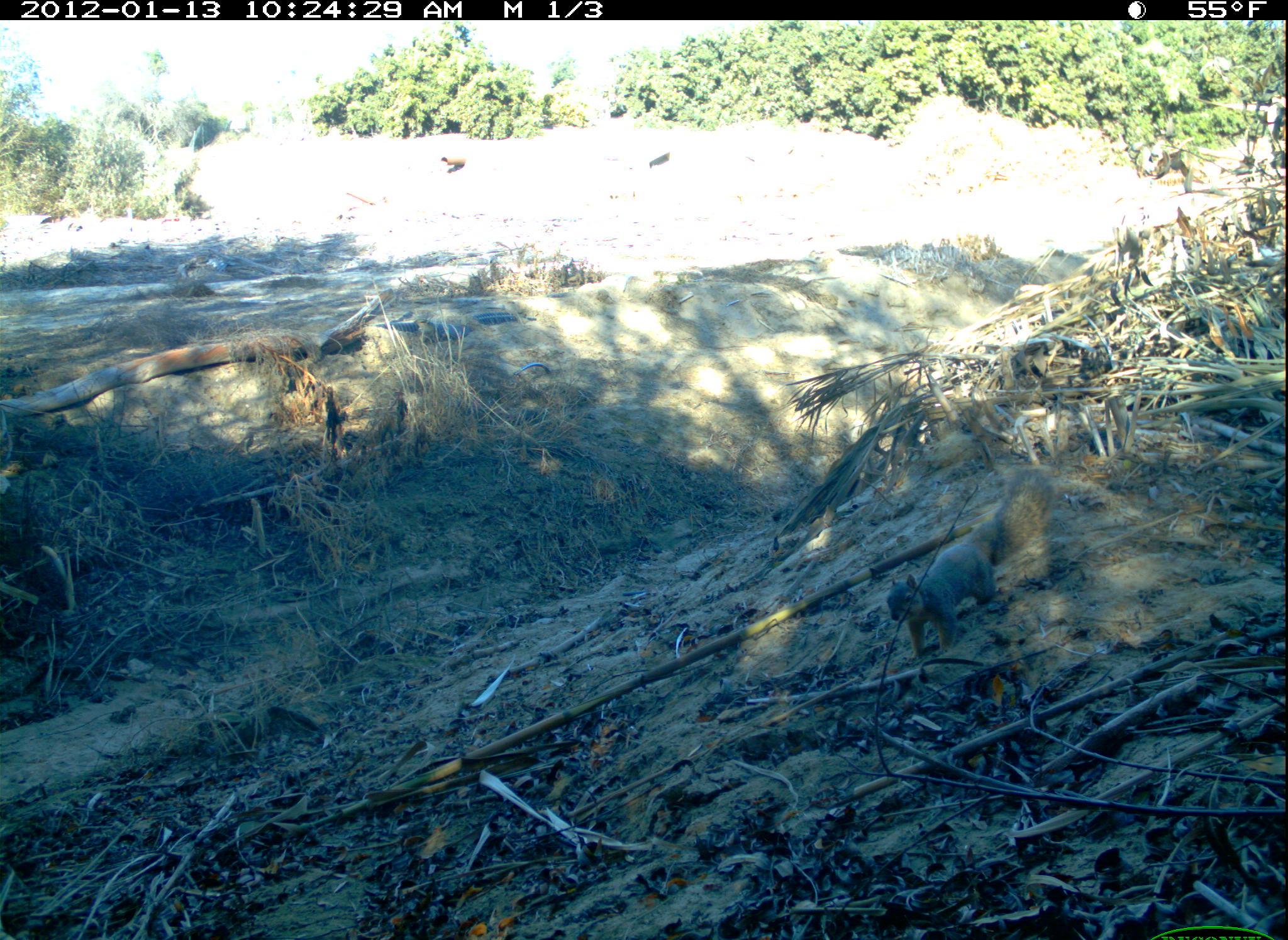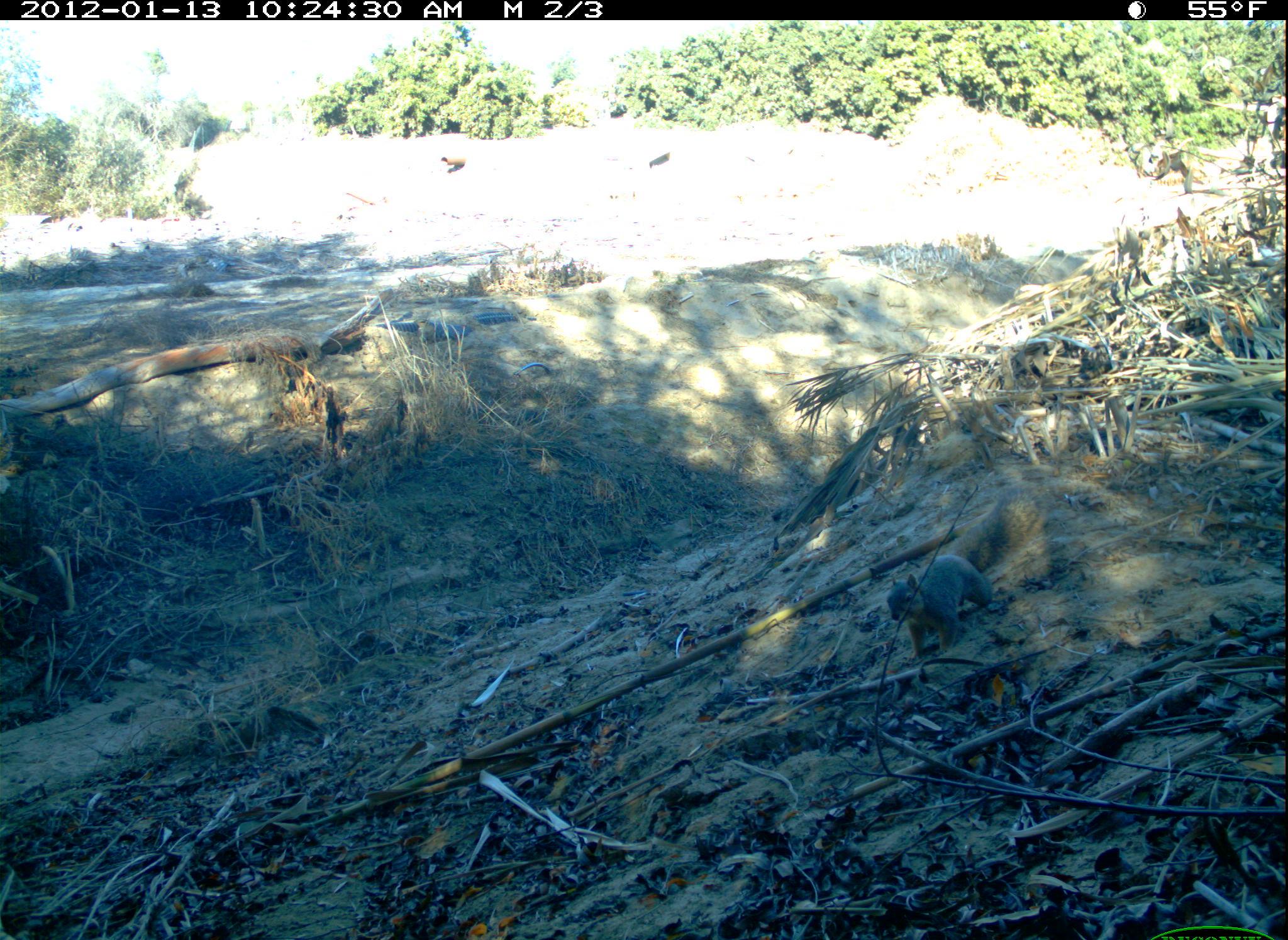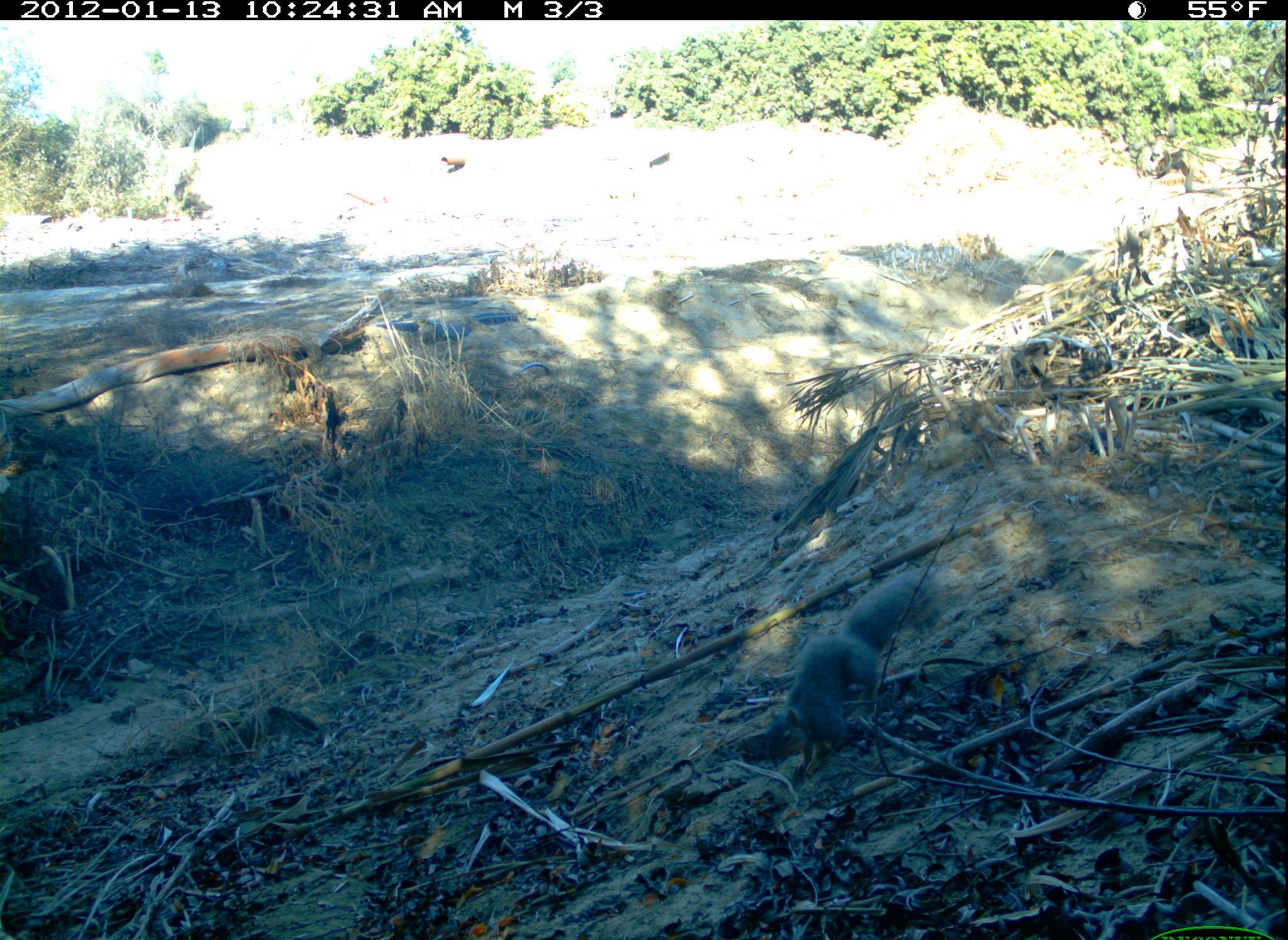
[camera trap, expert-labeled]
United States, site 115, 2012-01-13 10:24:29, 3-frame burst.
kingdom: Animalia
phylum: Chordata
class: Mammalia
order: Rodentia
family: Sciuridae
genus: Sciurus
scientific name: Sciurus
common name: squirrel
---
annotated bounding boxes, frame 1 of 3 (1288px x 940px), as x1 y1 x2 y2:
squirrel: 870 464 1080 675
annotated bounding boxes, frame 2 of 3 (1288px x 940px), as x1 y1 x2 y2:
squirrel: 881 481 1046 662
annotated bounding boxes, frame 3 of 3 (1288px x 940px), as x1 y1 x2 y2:
squirrel: 756 549 976 789